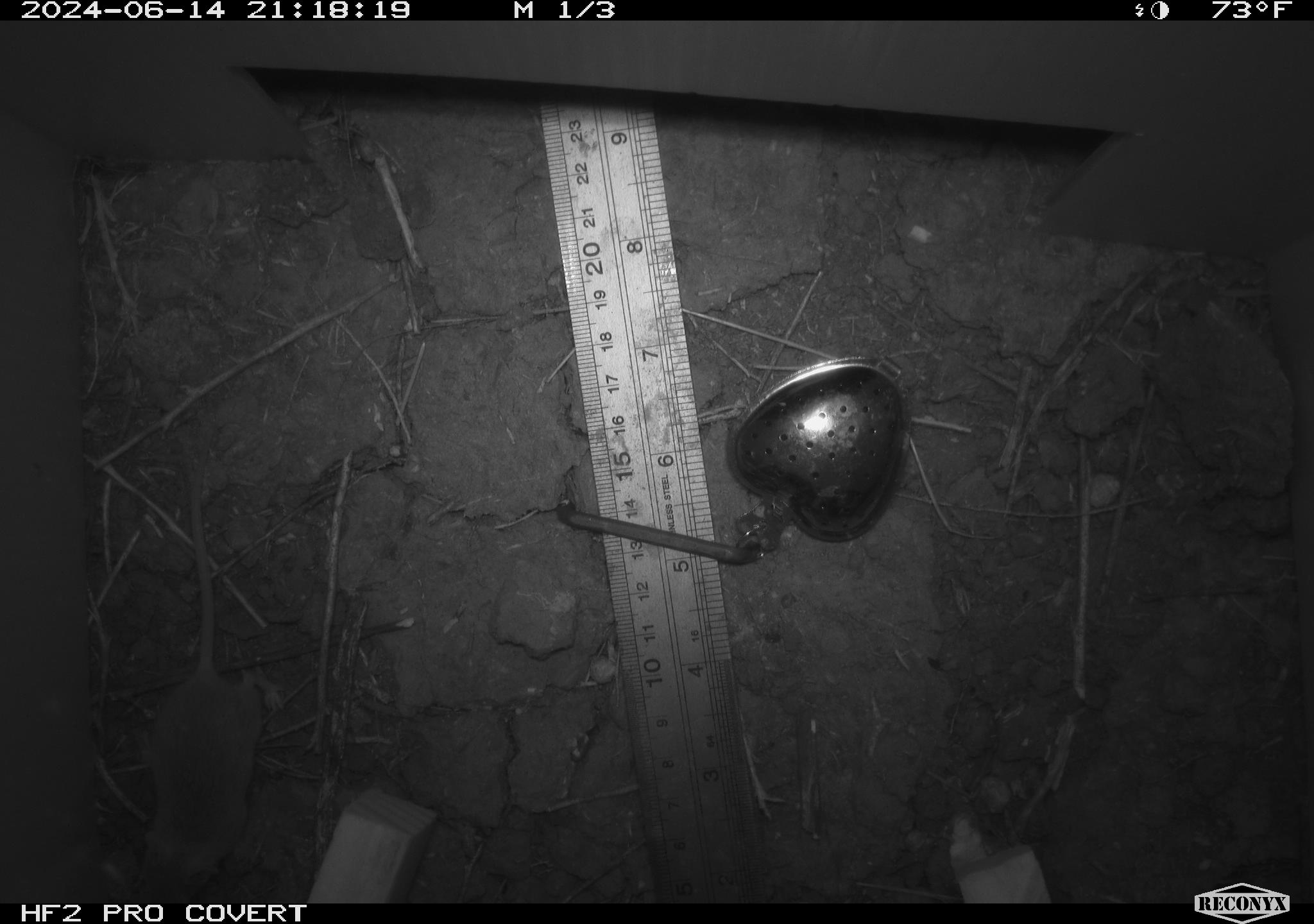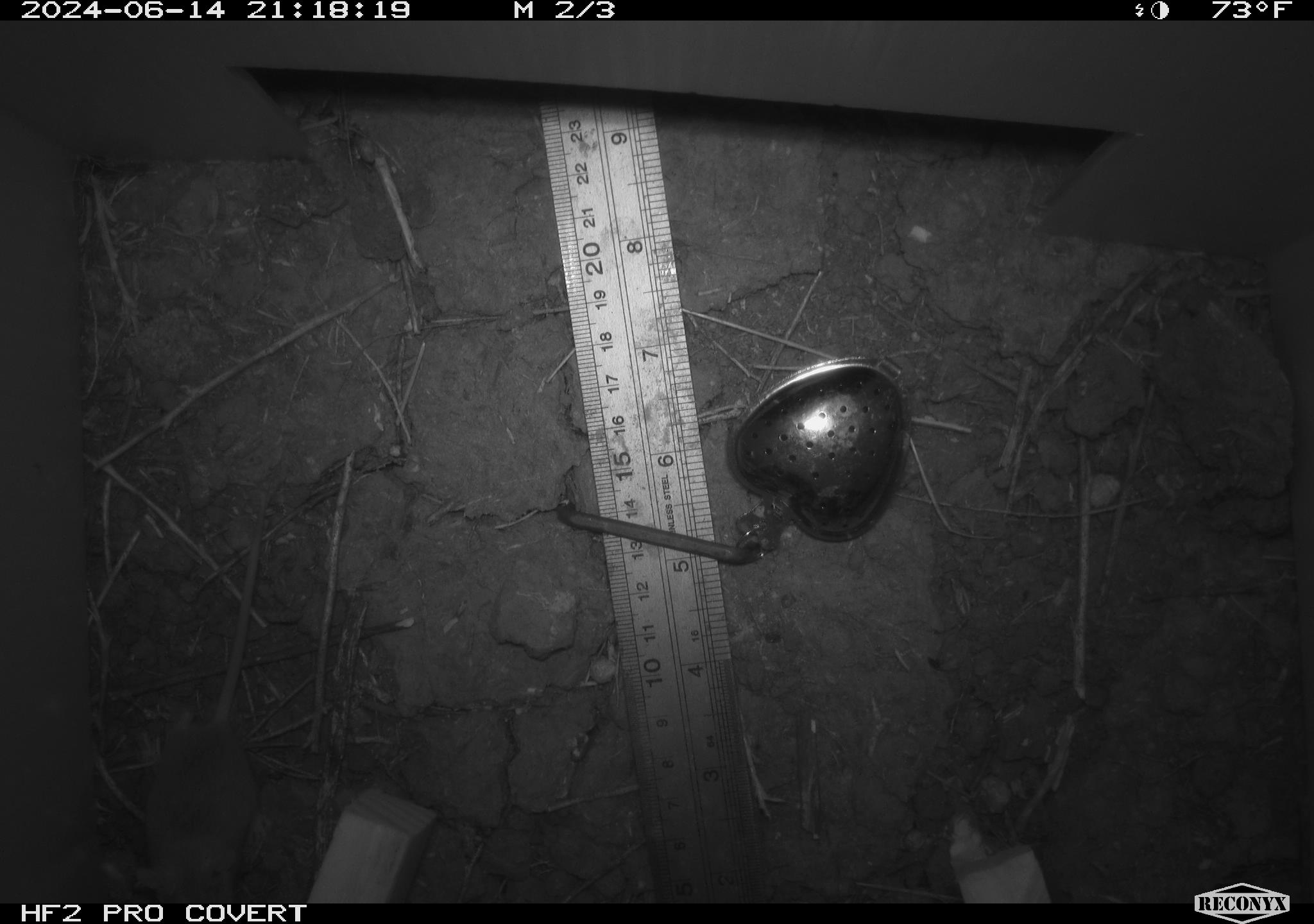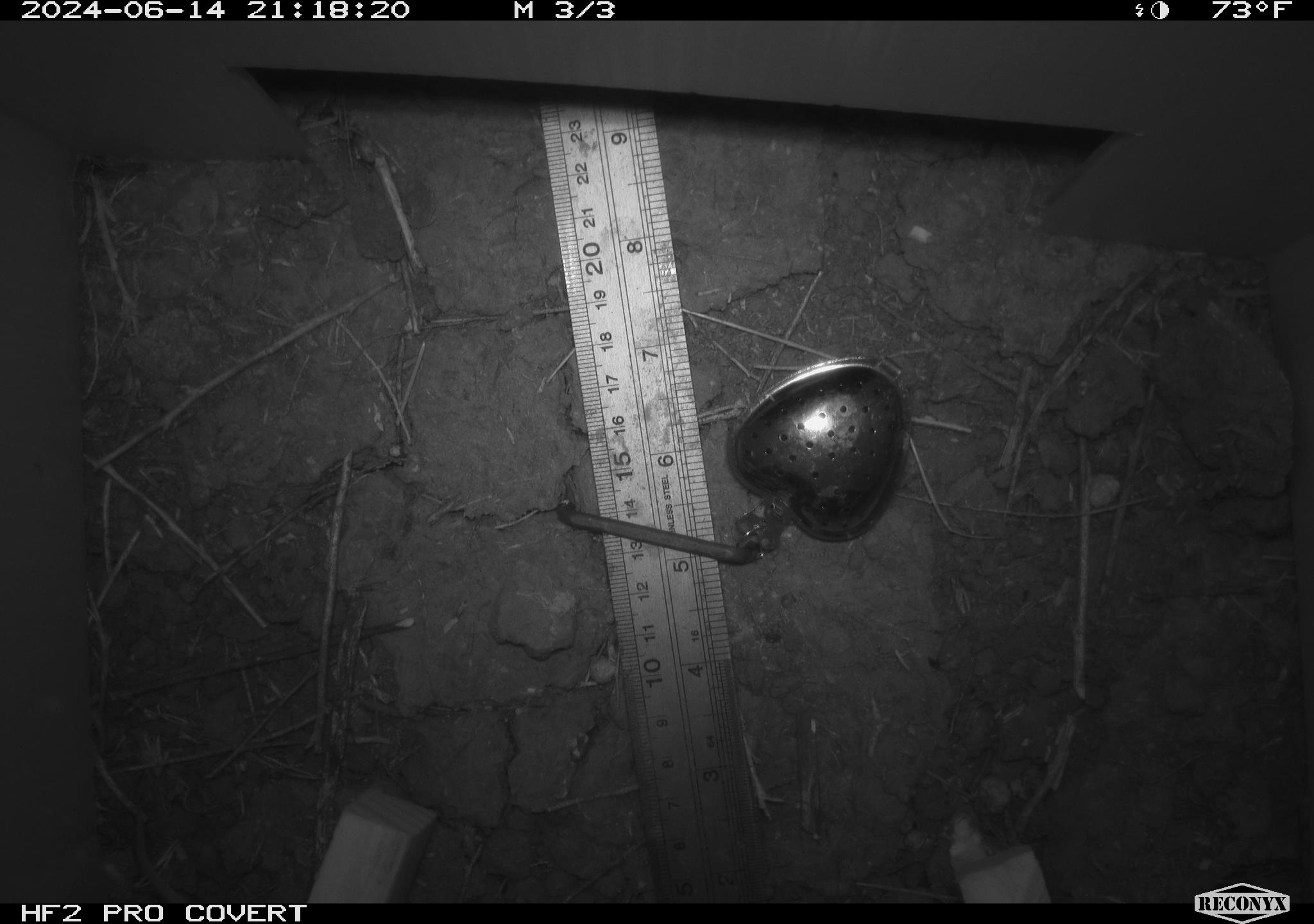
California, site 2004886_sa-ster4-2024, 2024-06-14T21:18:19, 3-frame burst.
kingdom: Animalia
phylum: Chordata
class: Mammalia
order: Rodentia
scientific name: Rodentia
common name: mouse species